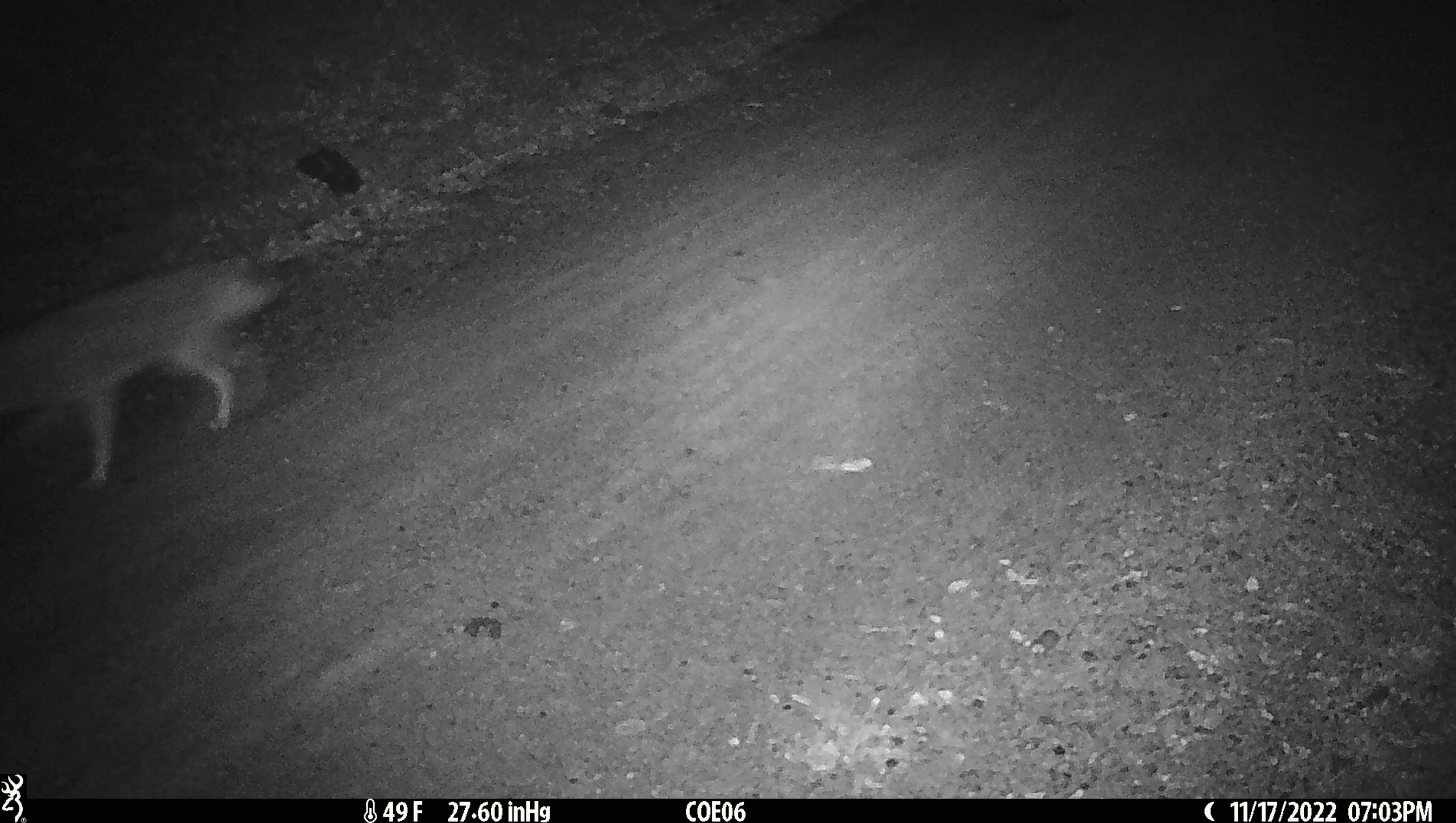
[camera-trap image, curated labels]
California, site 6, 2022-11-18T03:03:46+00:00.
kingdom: Animalia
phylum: Chordata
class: Mammalia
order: Carnivora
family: Canidae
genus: Canis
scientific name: Canis latrans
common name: coyote